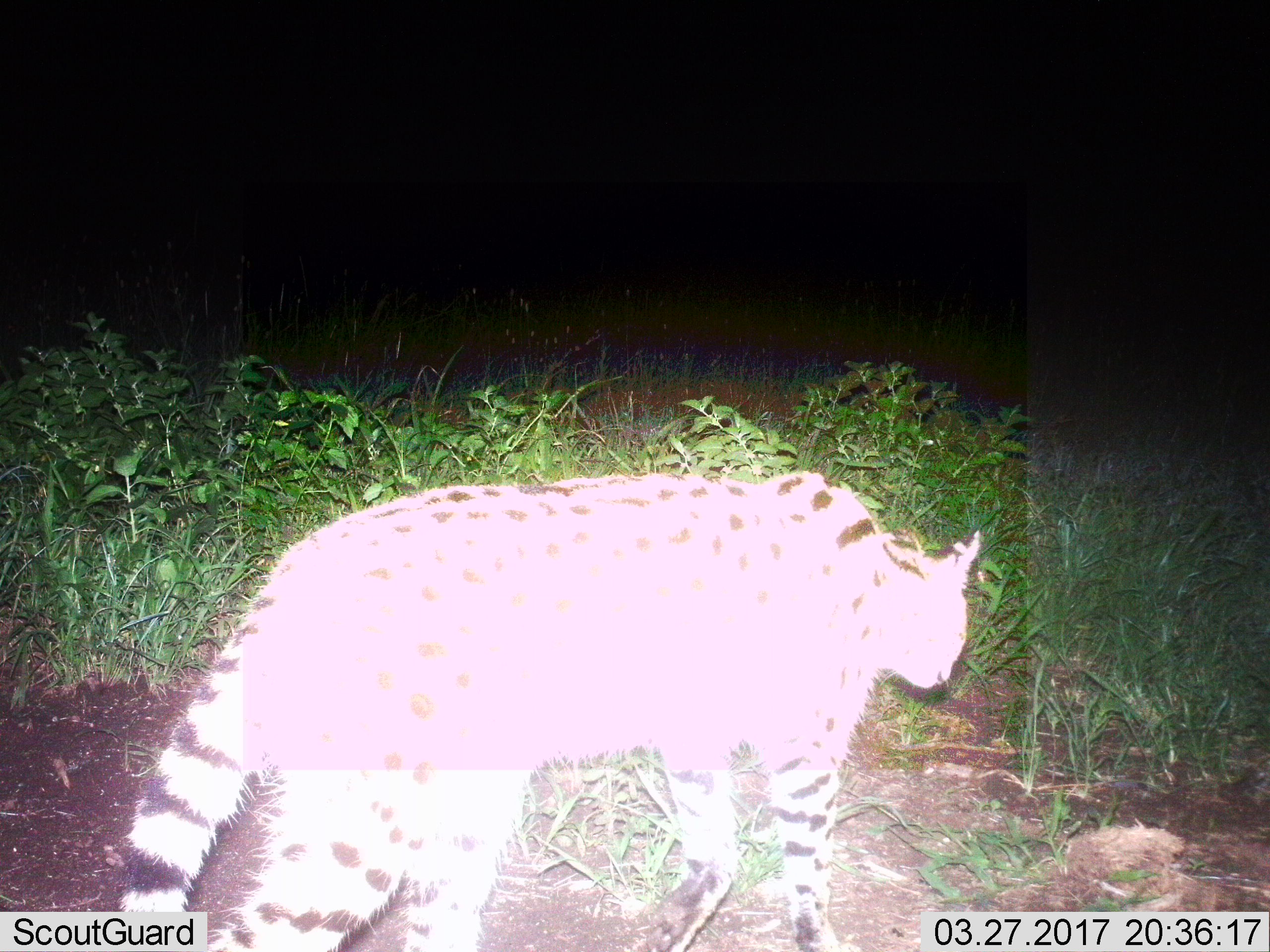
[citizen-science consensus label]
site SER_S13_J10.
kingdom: Animalia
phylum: Chordata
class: Mammalia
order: Carnivora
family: Felidae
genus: Leptailurus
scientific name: Leptailurus serval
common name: serval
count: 1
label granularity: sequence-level